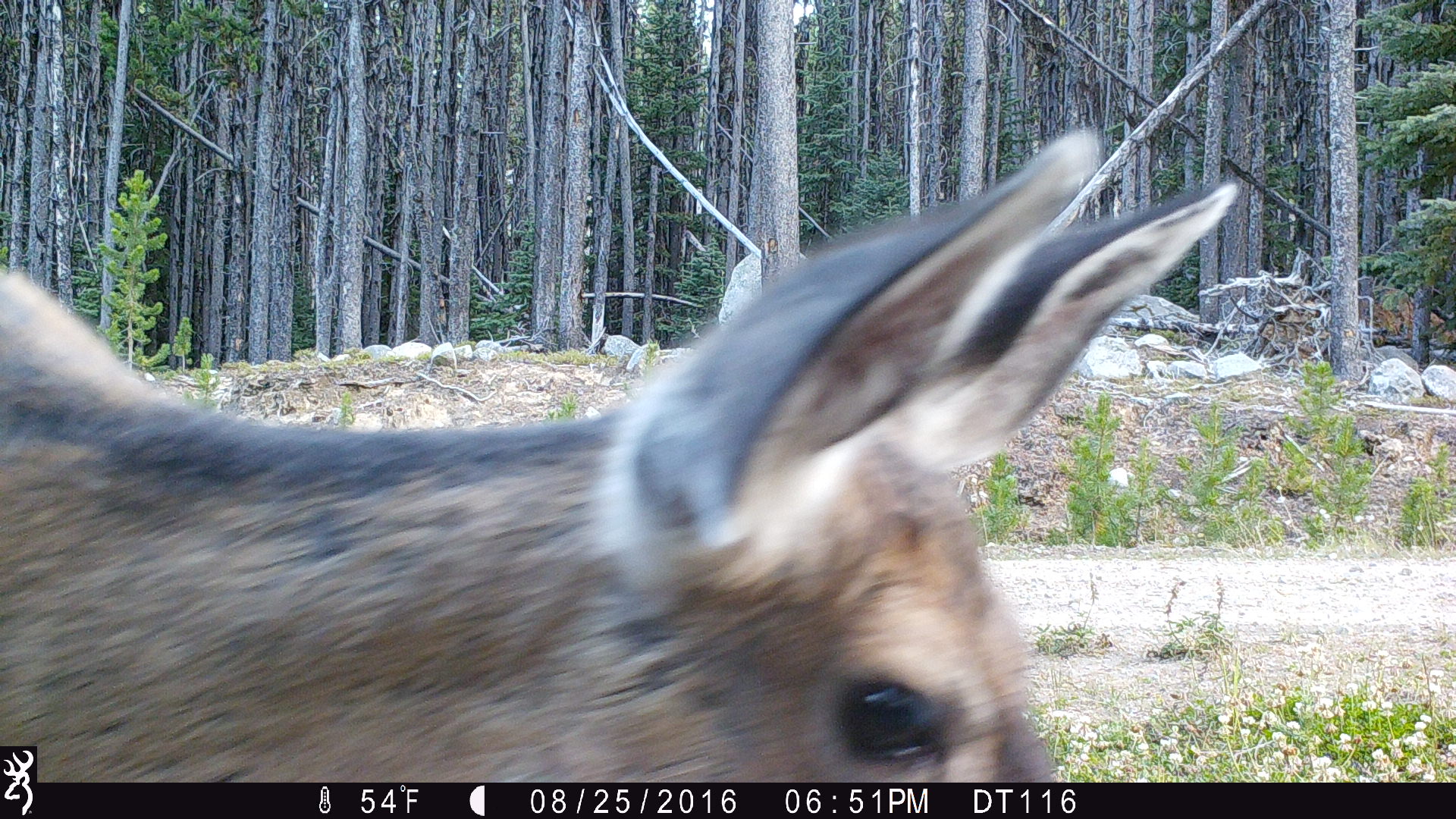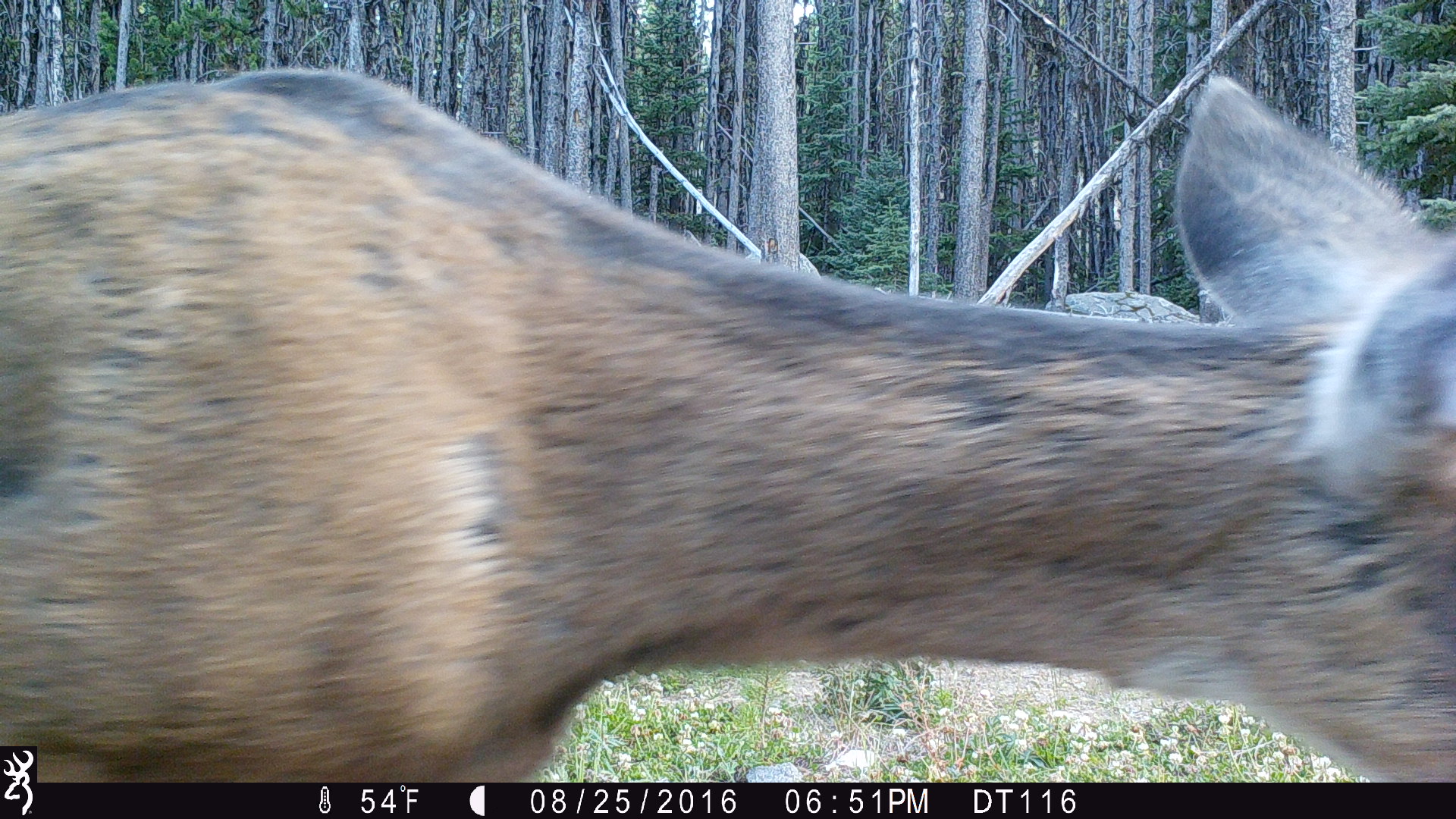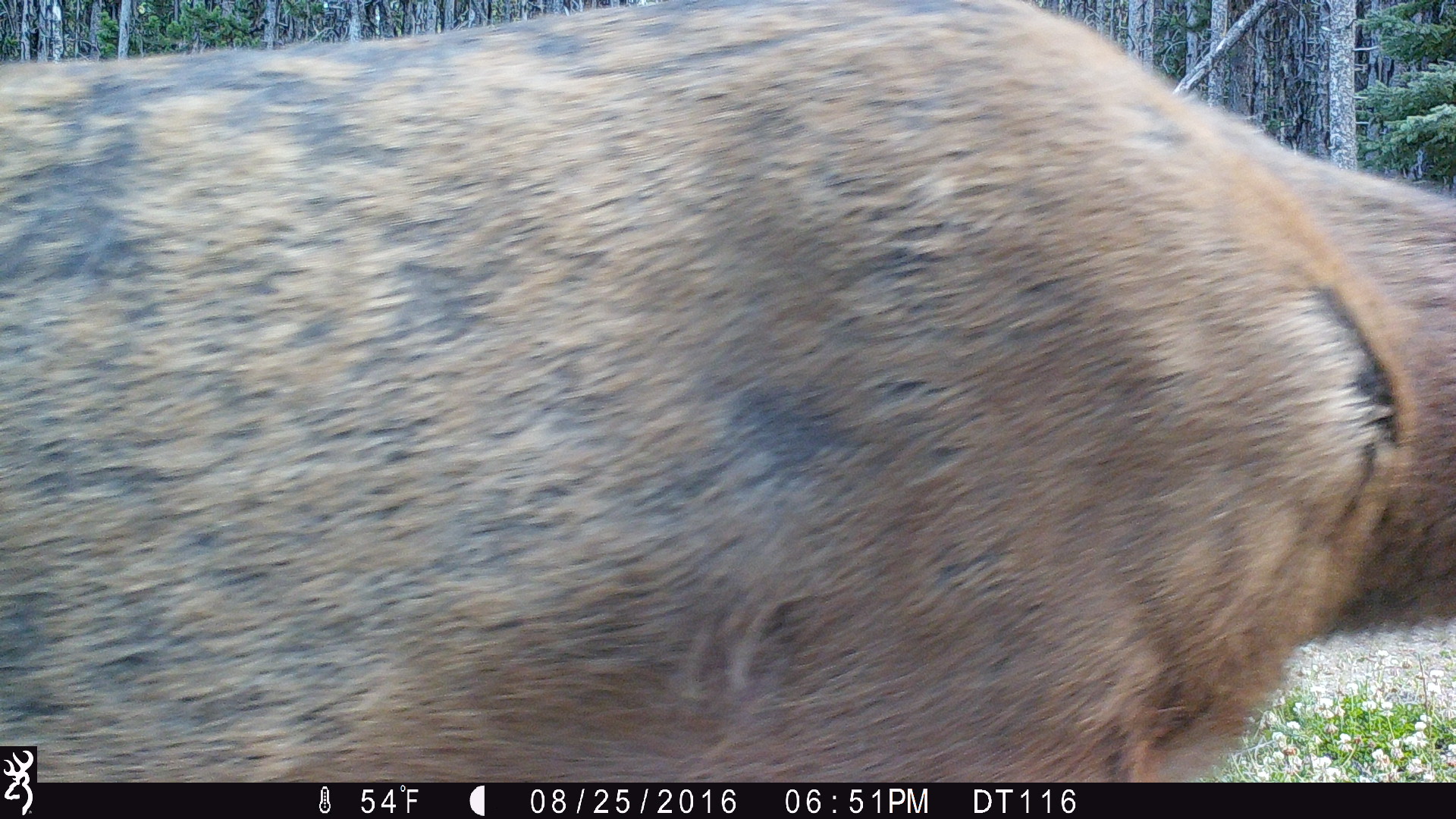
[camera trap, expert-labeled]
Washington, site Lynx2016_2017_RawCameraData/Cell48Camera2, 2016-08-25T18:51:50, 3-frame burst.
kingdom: Animalia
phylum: Chordata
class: Mammalia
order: Artiodactyla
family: Cervidae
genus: Odocoileus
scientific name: Odocoileus hemionus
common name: mule deer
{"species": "Odocoileus hemionus (mule deer)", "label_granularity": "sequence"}